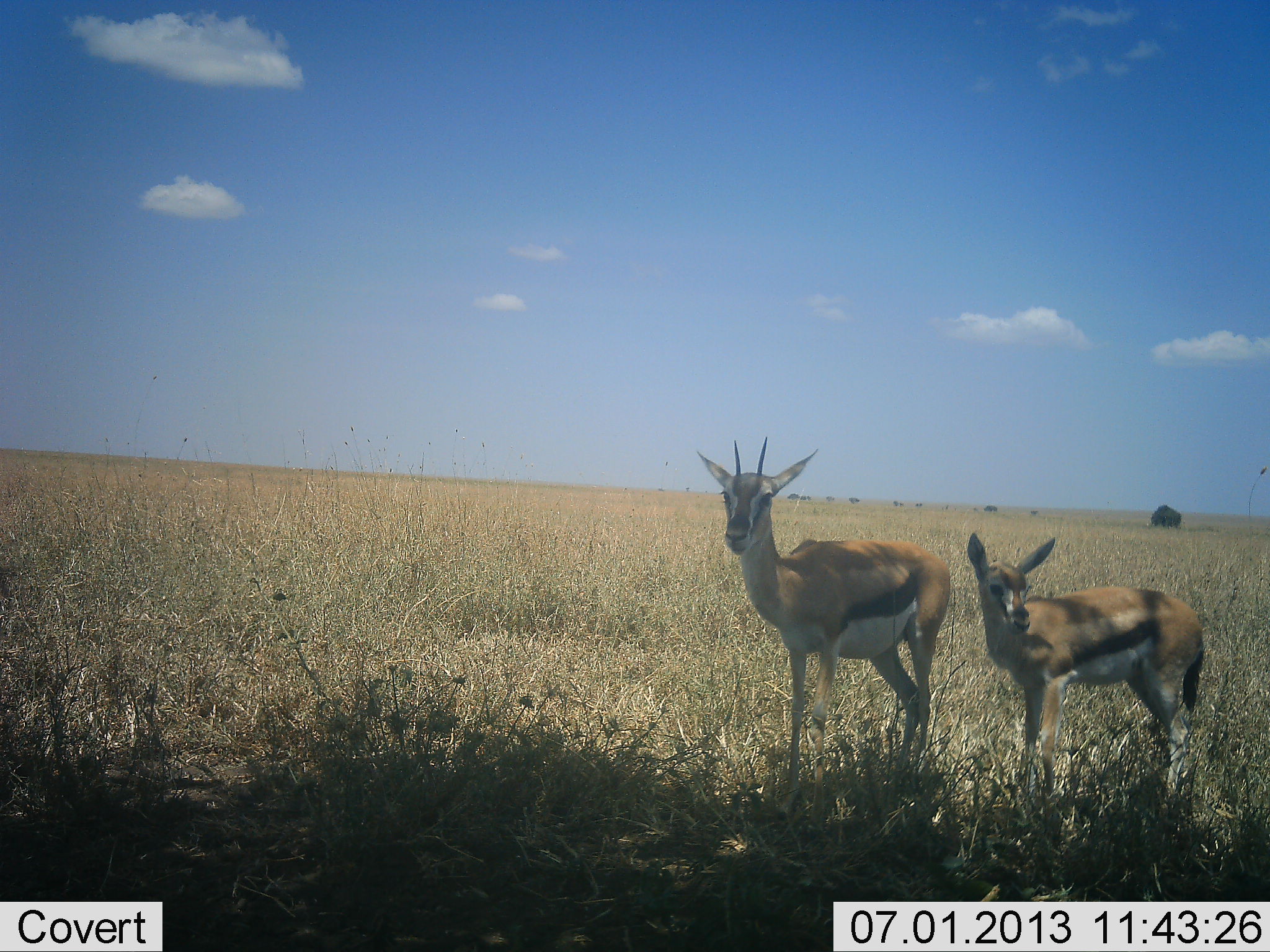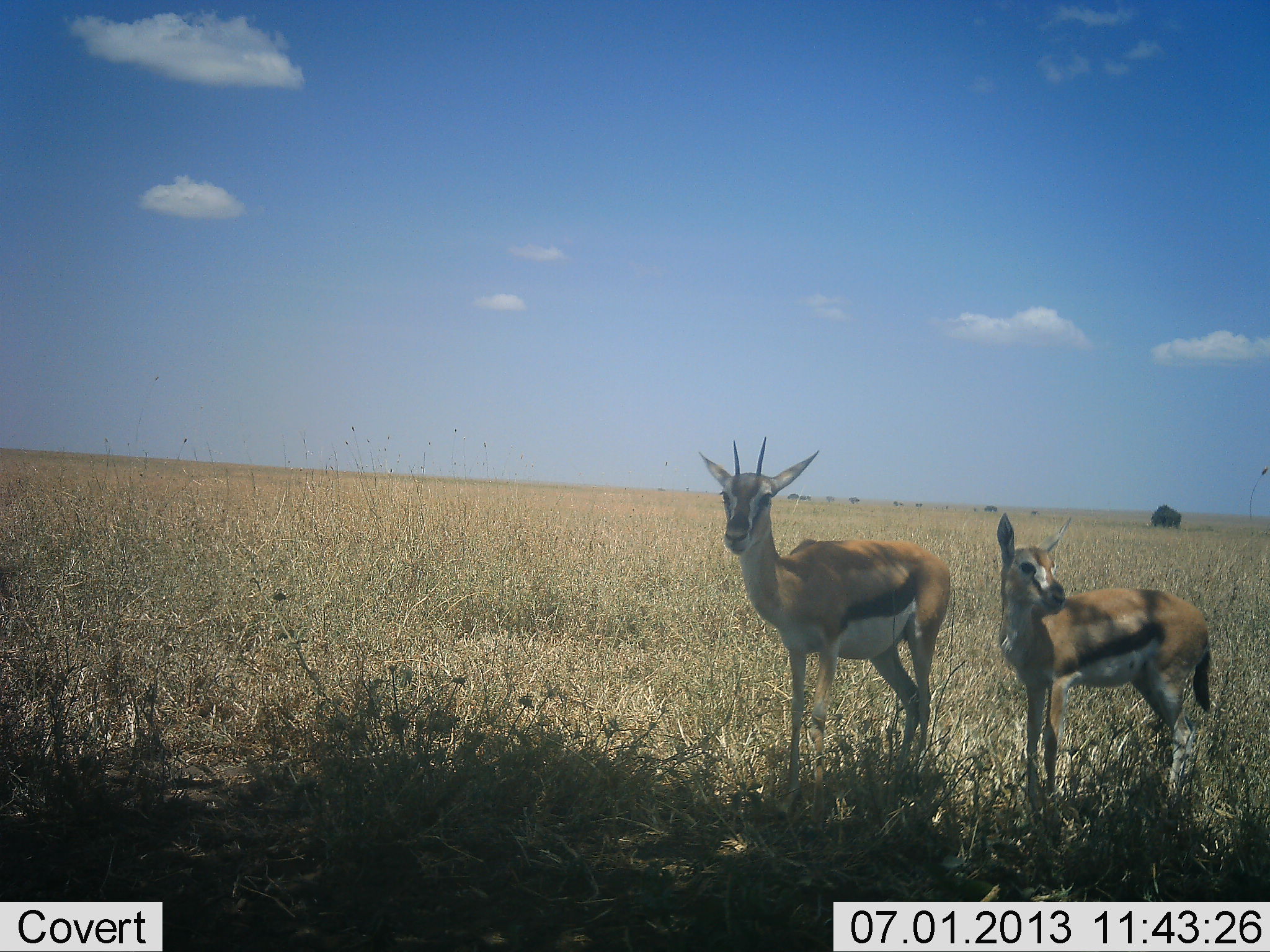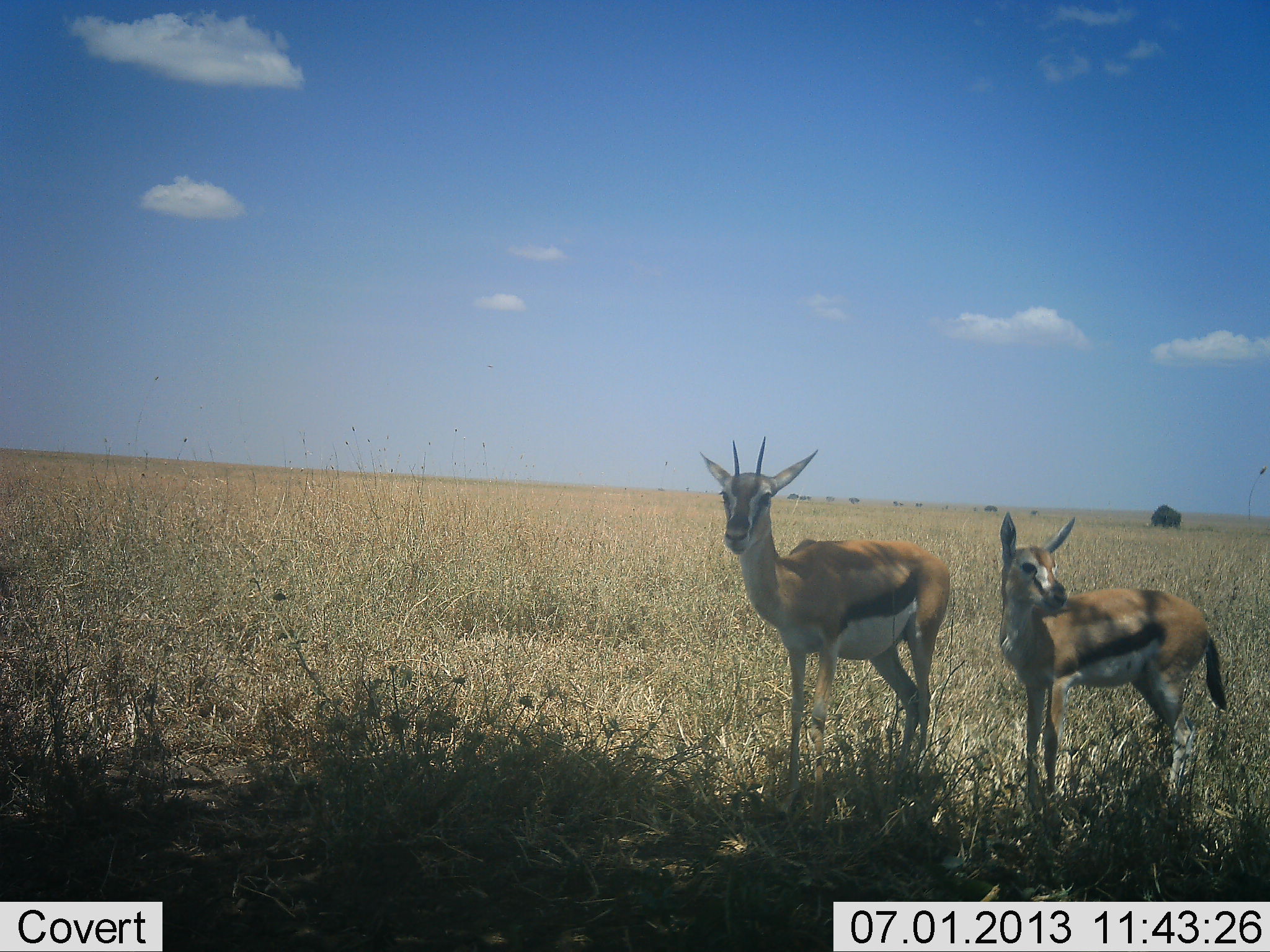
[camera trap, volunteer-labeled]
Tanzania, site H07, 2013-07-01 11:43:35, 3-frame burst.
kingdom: Animalia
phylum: Chordata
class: Mammalia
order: Artiodactyla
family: Bovidae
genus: Eudorcas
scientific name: Eudorcas thomsonii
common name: thomson's gazelle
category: gazellethomsons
Gazellethomsons (thomson's gazelle) (Eudorcas thomsonii), count 2. Behavior (volunteer vote fractions): standing 100%, resting 0%, moving 10%, interacting 0%. Young present (vote fraction): 50%. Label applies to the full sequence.